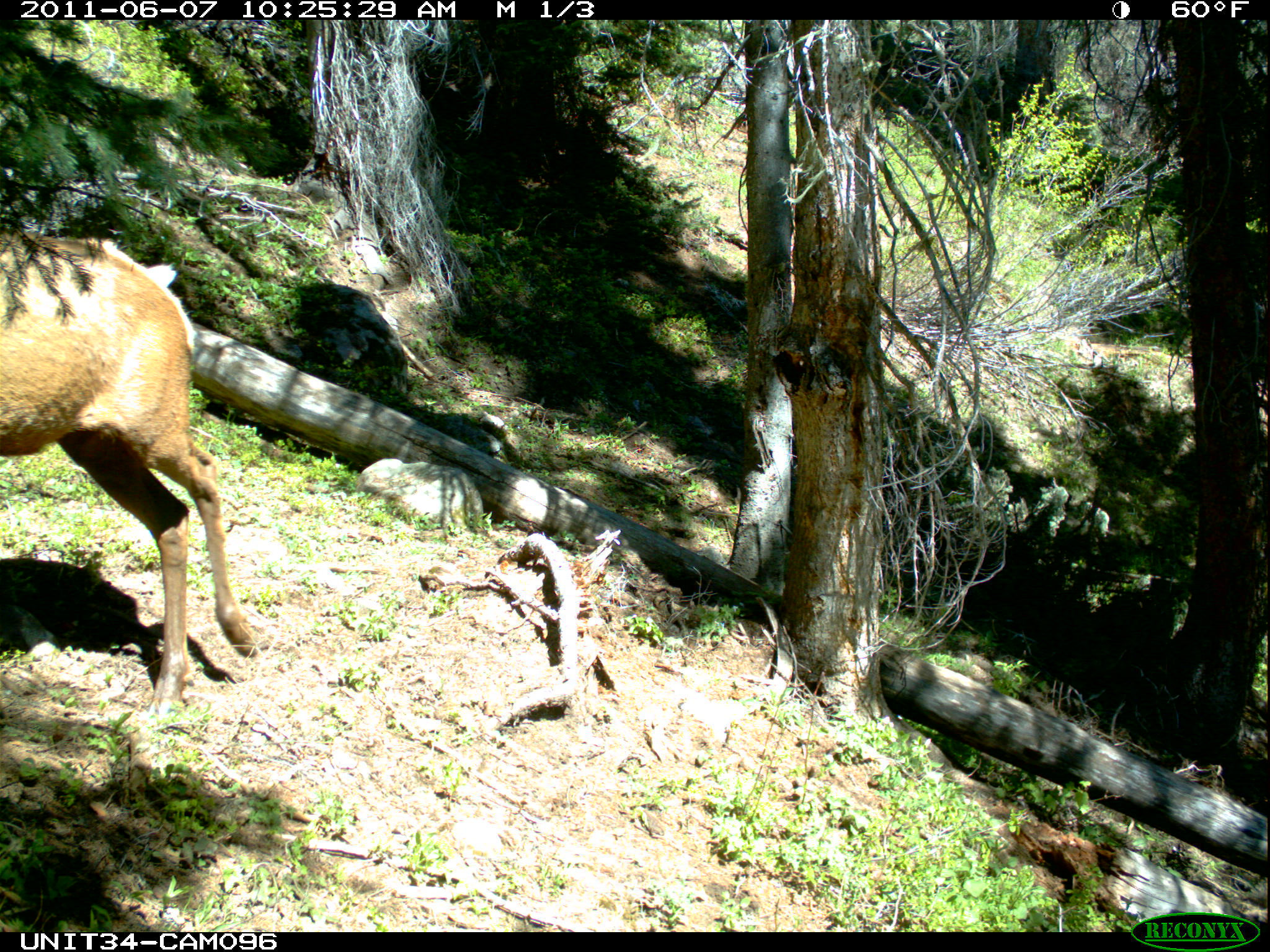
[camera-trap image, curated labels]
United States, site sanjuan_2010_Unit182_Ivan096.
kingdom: Animalia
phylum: Chordata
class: Mammalia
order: Artiodactyla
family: Cervidae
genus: Cervus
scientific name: Cervus elaphus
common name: red deer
Cervus elaphus (red deer).